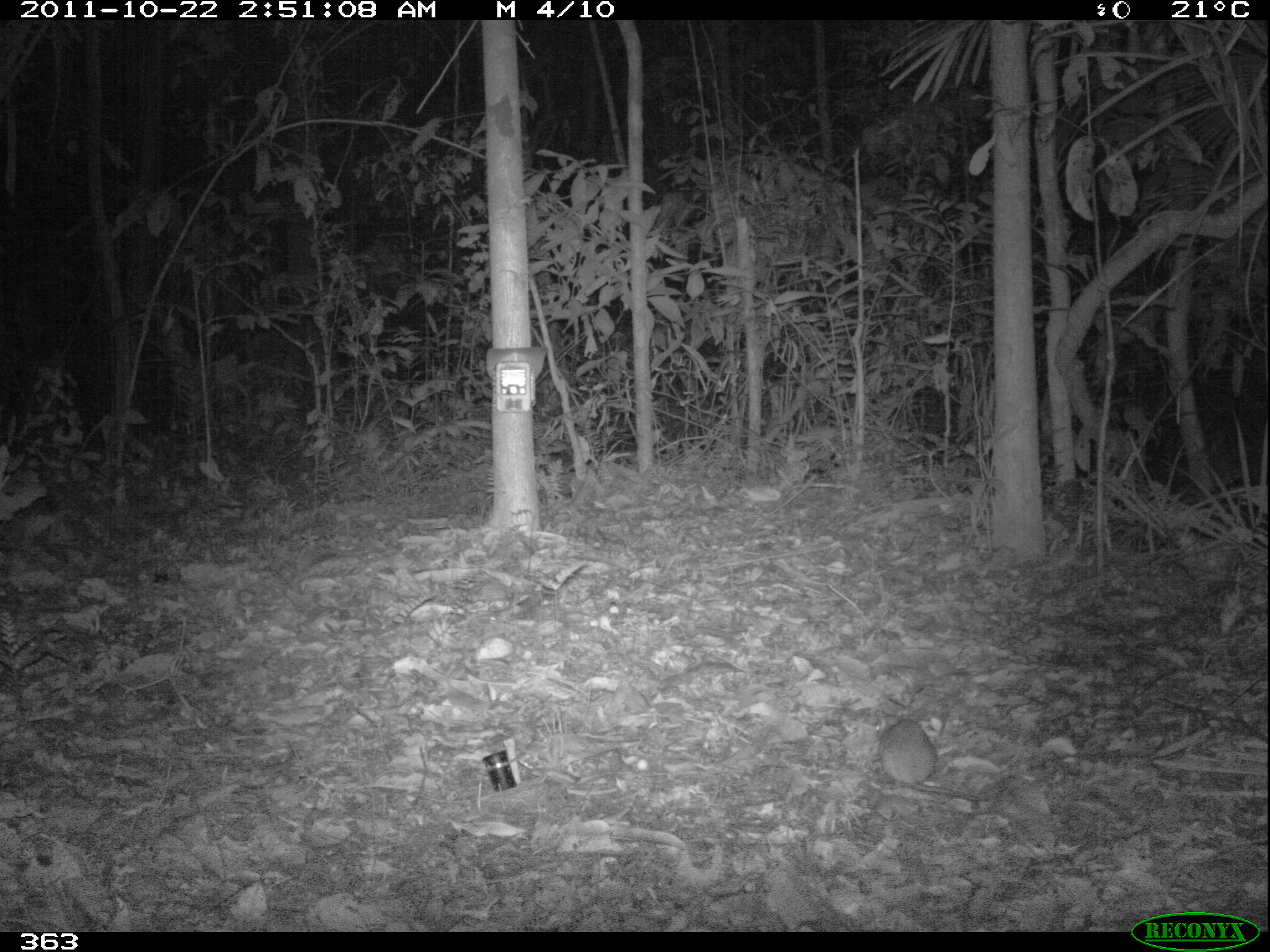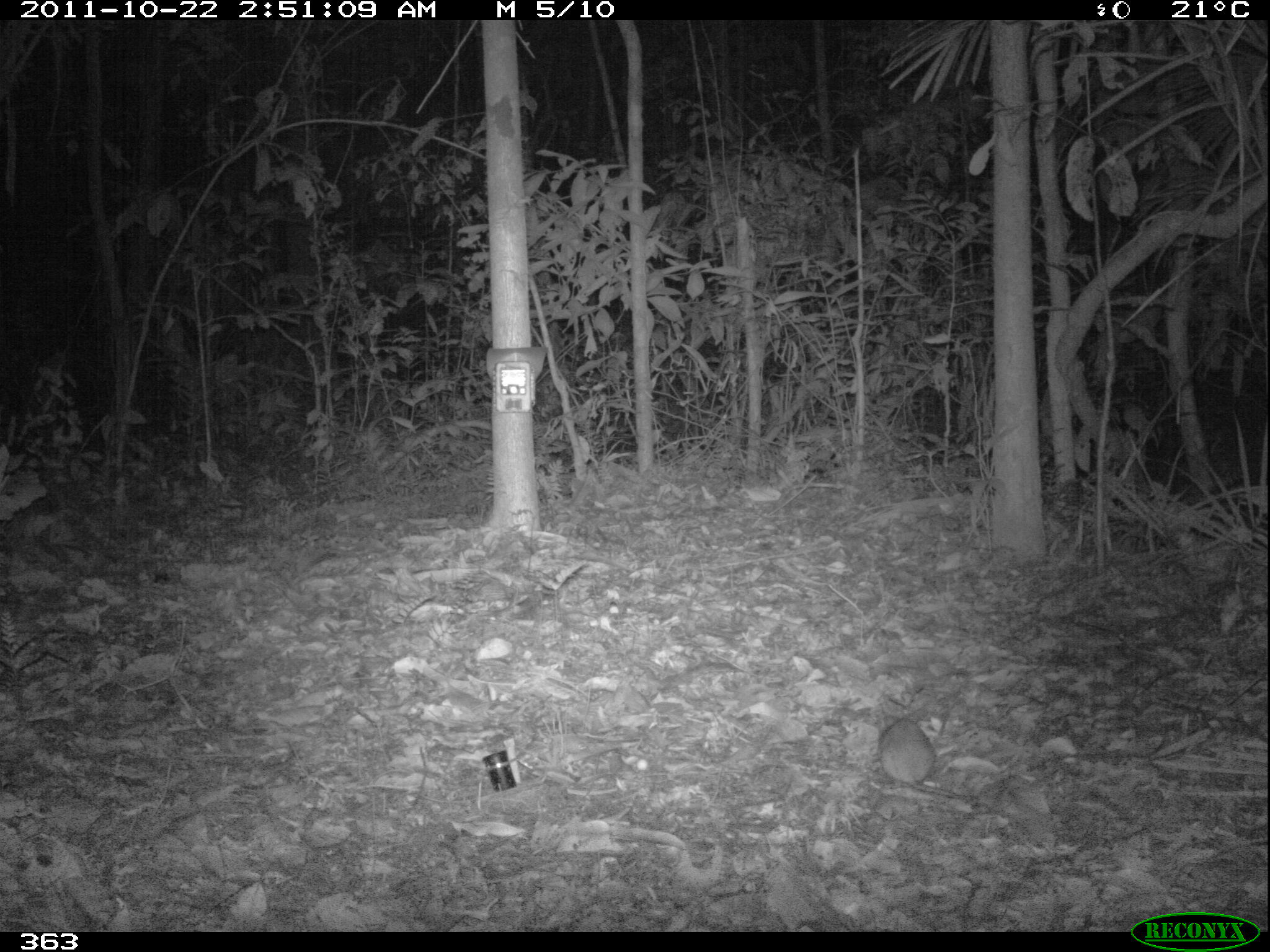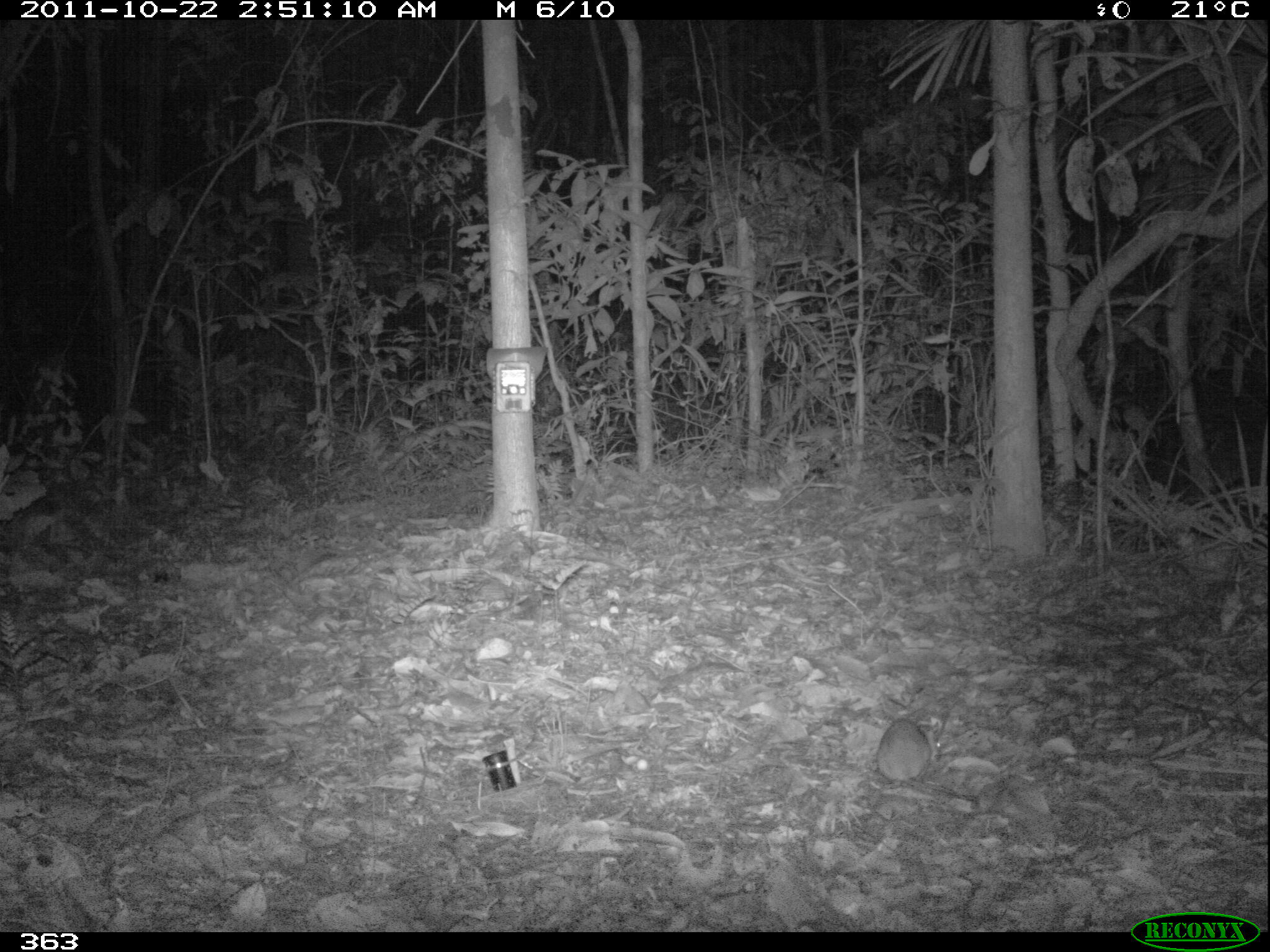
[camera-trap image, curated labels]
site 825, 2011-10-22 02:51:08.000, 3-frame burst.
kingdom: Animalia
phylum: Chordata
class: Mammalia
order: Rodentia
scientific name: Rodentia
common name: rodents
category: unknown rodent